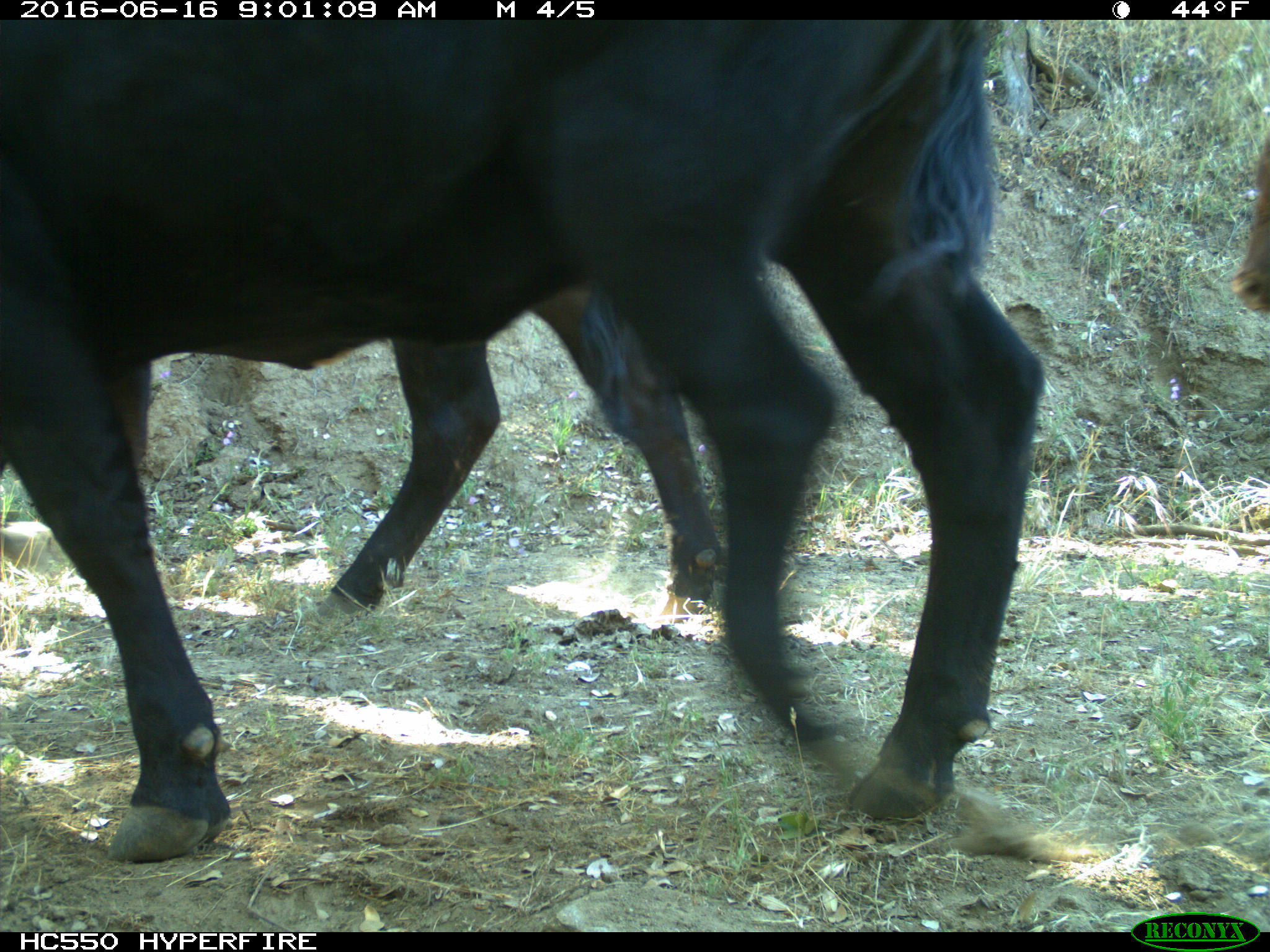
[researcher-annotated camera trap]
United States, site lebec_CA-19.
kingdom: Animalia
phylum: Chordata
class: Mammalia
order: Artiodactyla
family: Bovidae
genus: Bos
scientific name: Bos taurus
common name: domestic cow